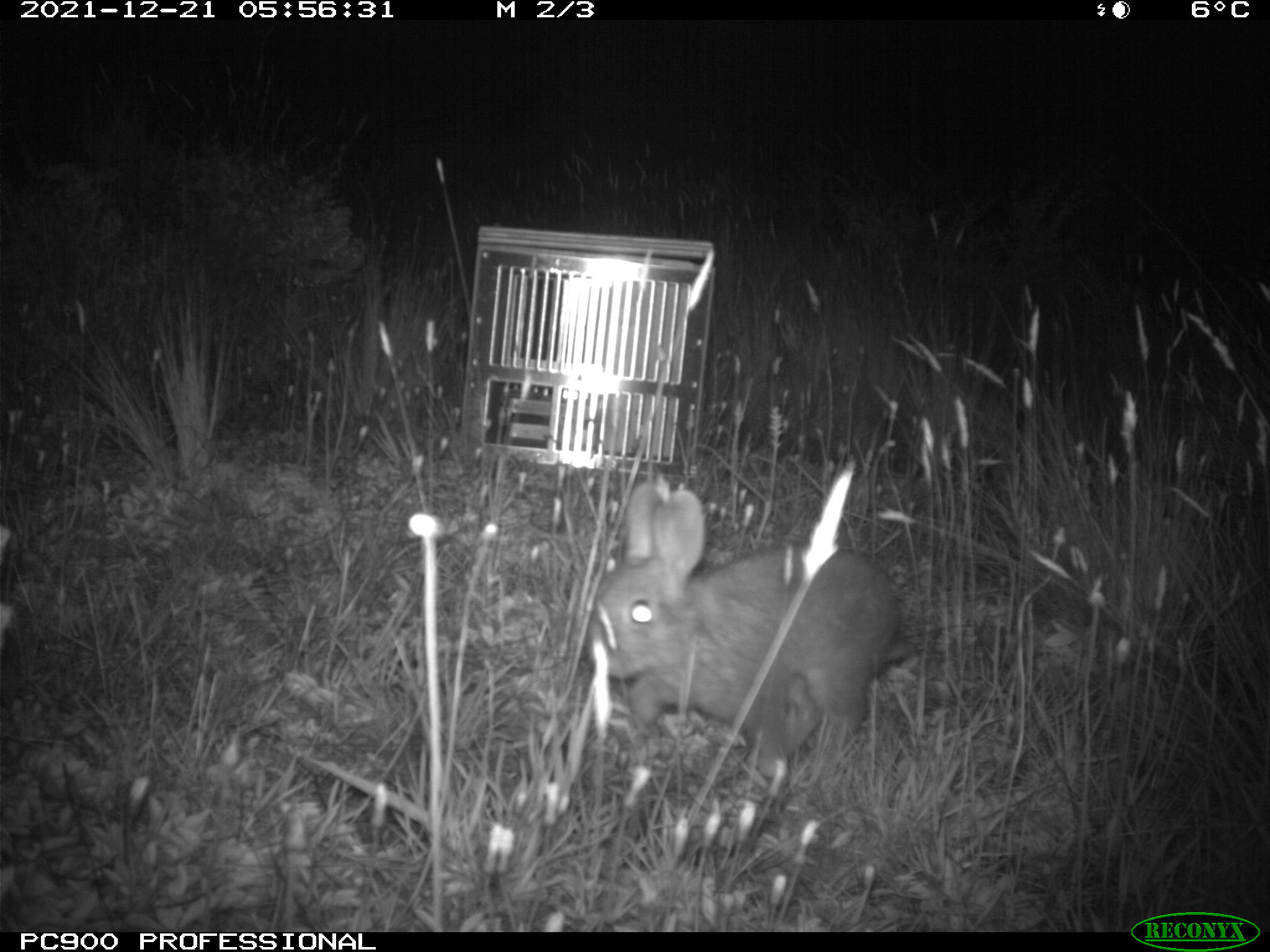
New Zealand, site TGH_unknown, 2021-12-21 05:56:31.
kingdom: Animalia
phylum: Chordata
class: Mammalia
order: Lagomorpha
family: Leporidae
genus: Oryctolagus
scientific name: Oryctolagus cuniculus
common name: european rabbit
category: rabbit